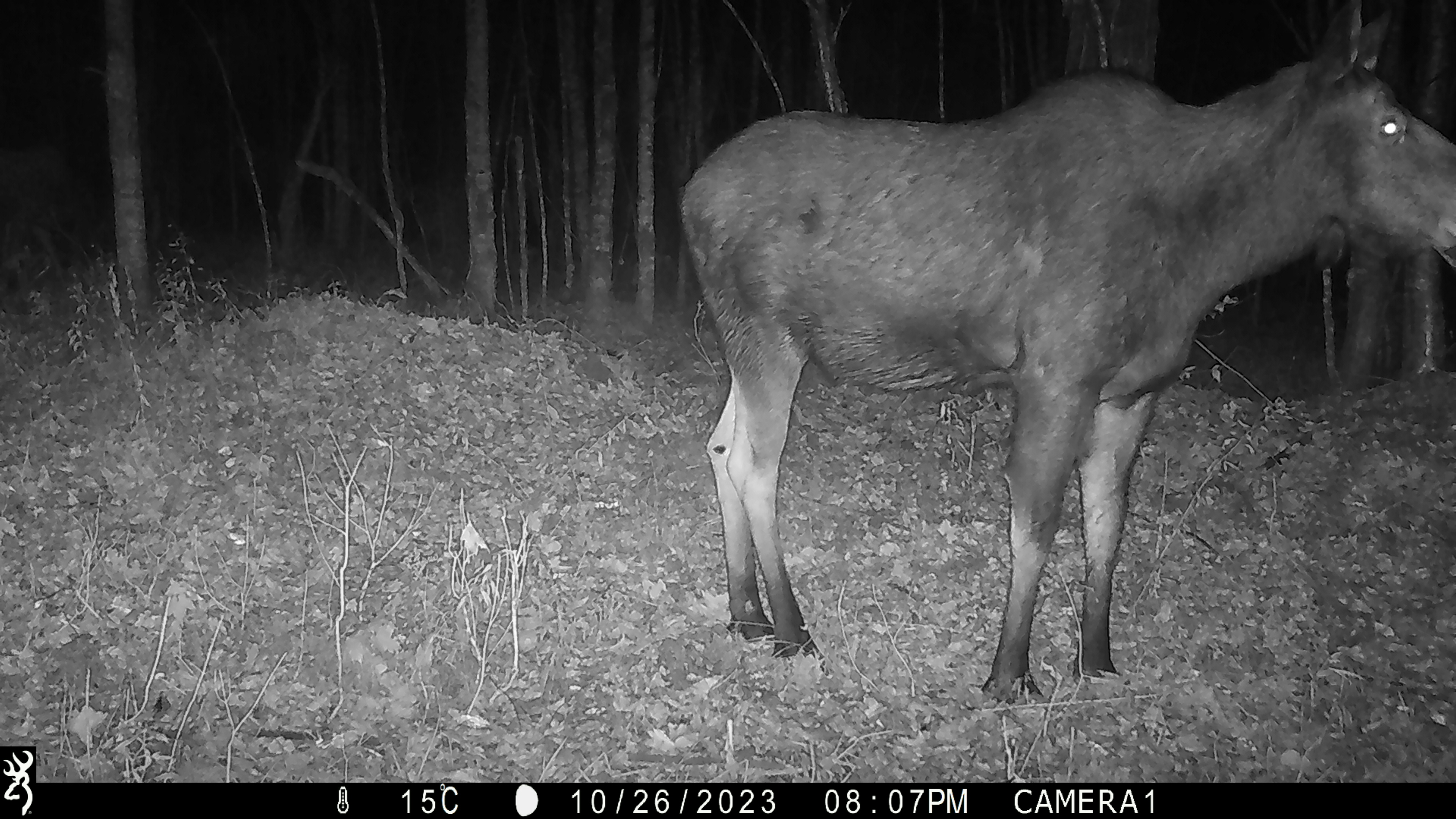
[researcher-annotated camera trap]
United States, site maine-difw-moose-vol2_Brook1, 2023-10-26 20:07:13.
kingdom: Animalia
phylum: Chordata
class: Mammalia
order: Artiodactyla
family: Cervidae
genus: Alces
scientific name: Alces alces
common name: moose